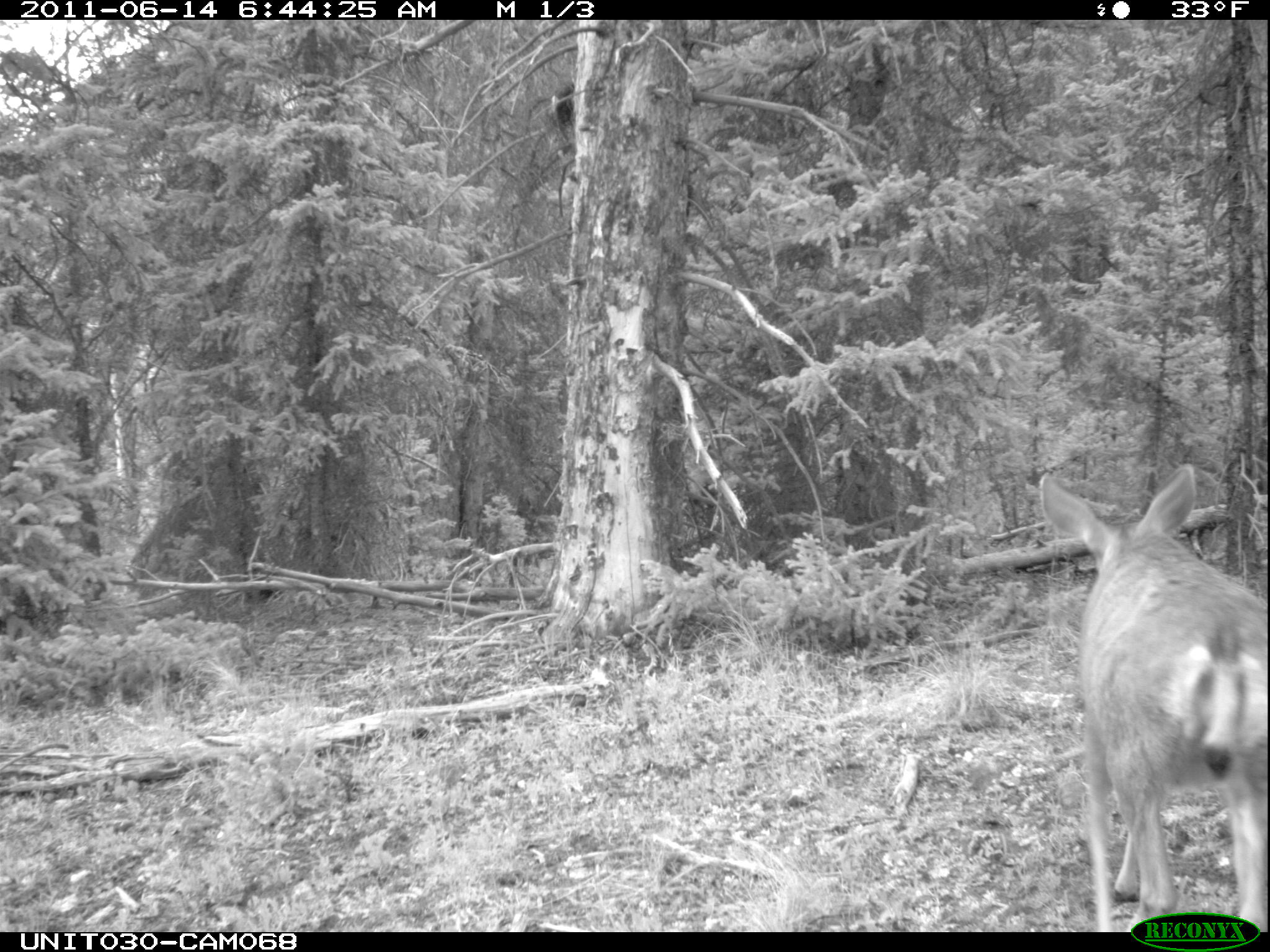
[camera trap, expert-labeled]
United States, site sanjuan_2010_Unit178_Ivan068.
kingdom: Animalia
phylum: Chordata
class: Mammalia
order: Artiodactyla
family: Cervidae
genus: Odocoileus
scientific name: Odocoileus hemionus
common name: mule deer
Odocoileus hemionus (mule deer).